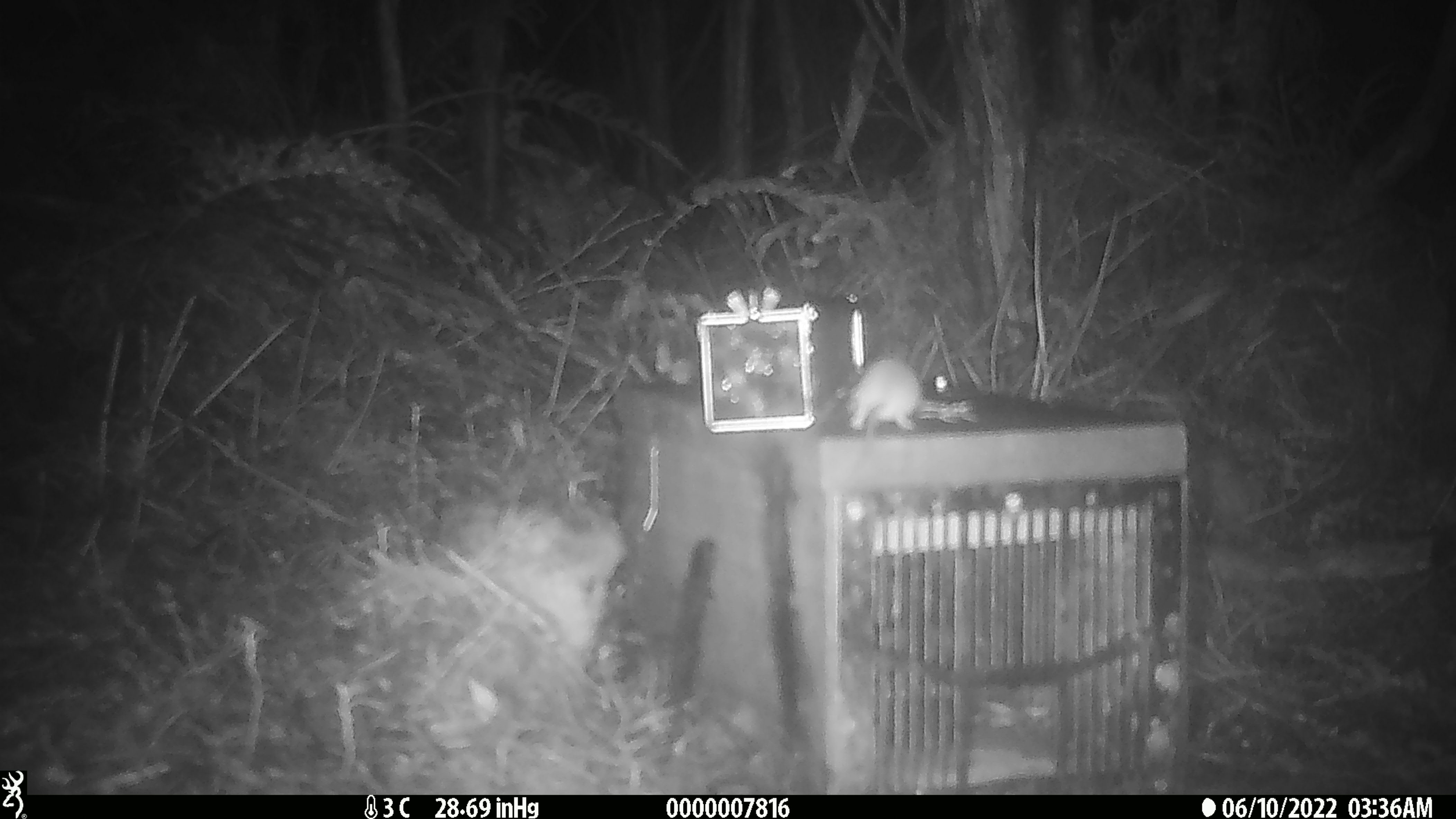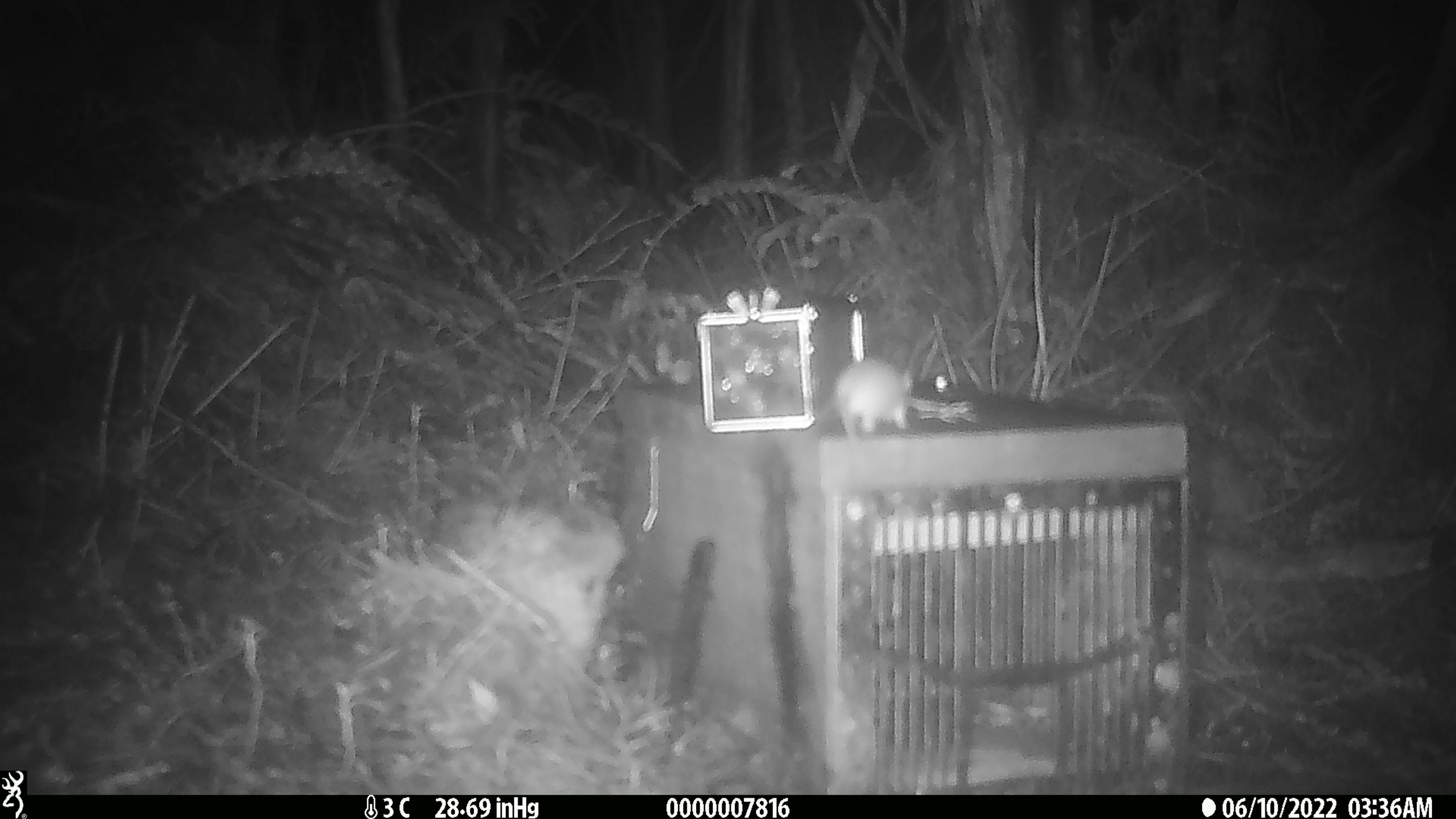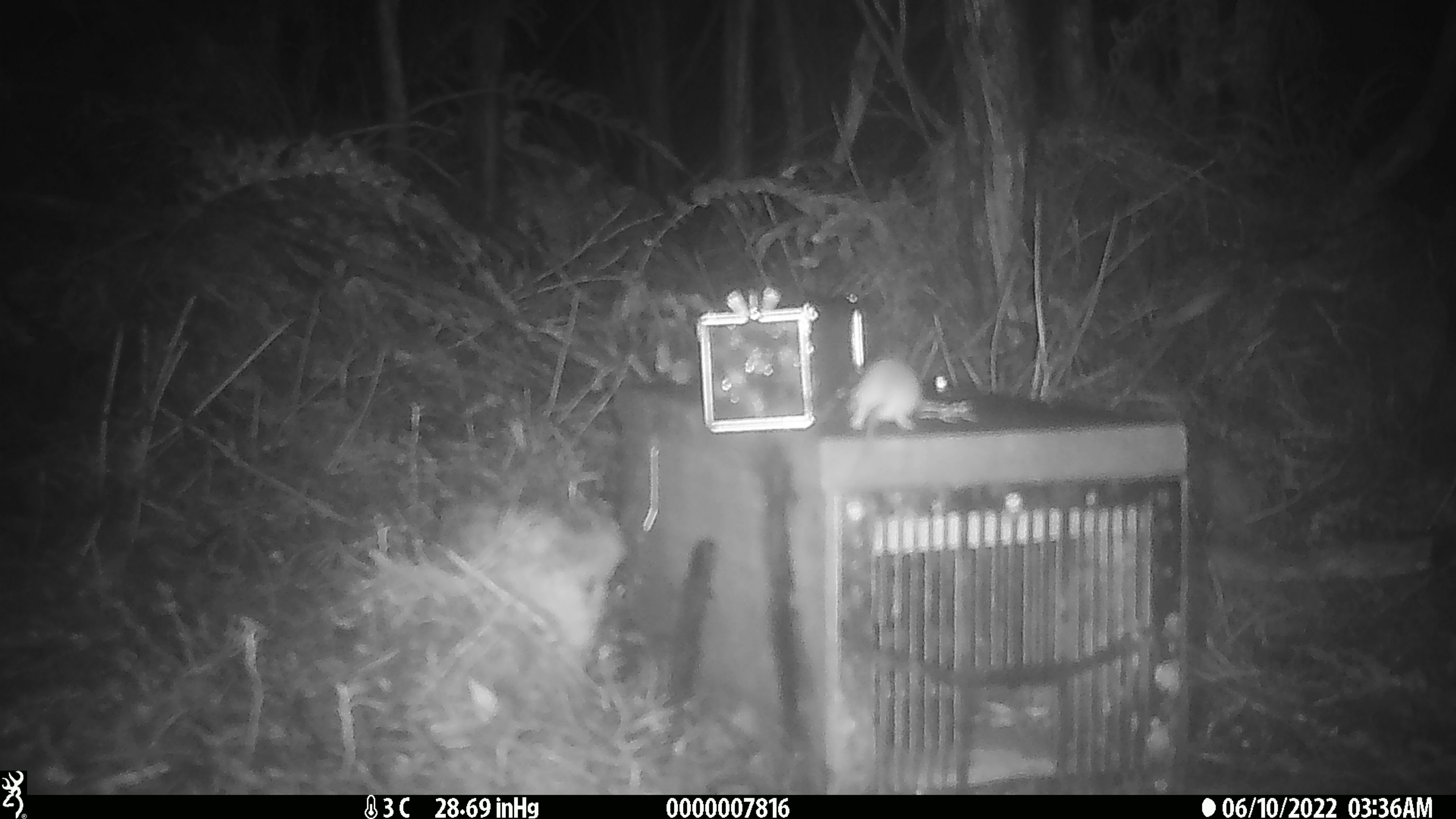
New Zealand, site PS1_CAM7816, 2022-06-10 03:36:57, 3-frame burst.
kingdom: Animalia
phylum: Chordata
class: Mammalia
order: Rodentia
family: Muridae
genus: Mus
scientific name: Mus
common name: mouse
Mouse (Mus).